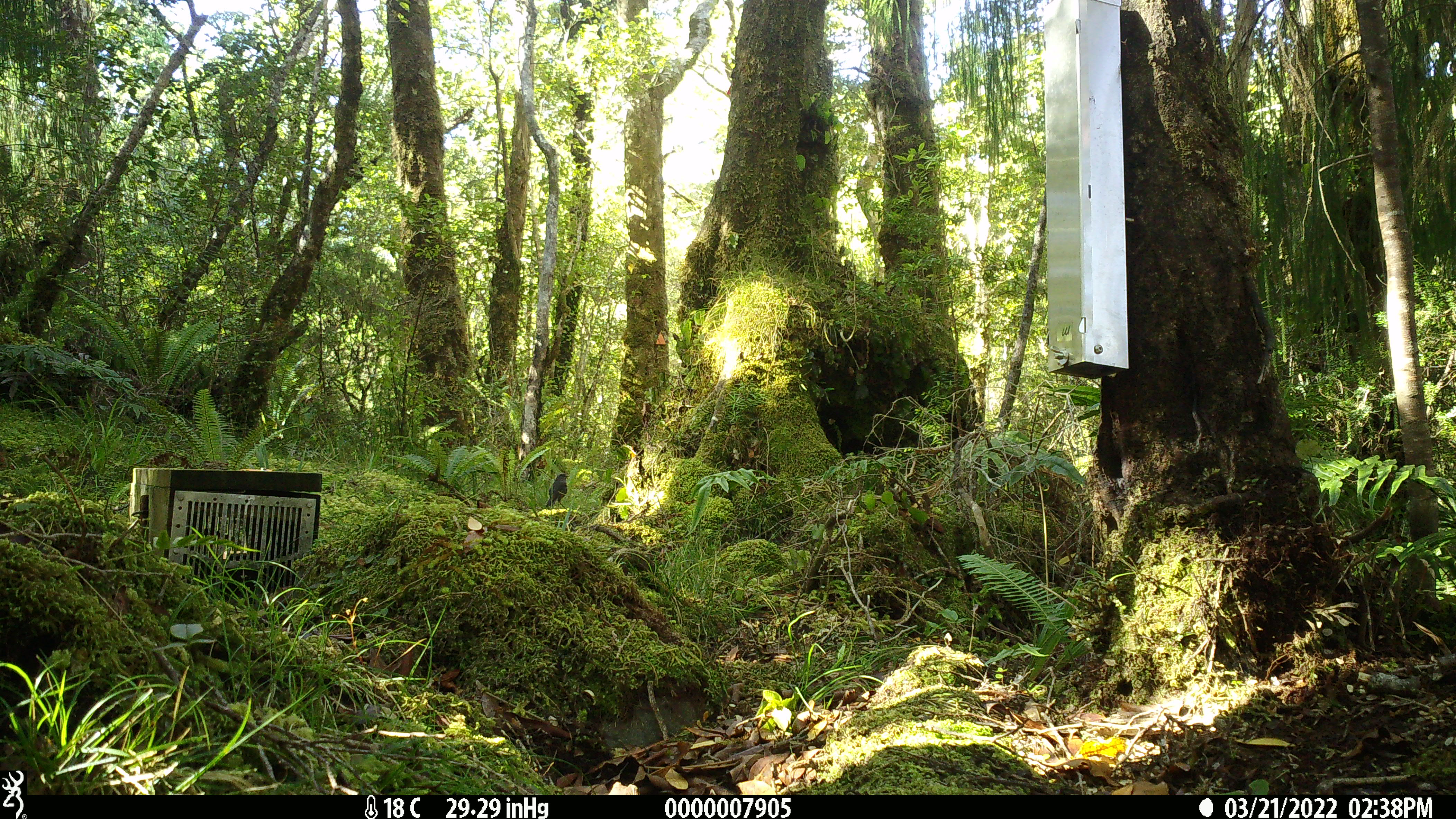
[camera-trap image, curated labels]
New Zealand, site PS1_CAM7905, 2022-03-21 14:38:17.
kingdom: Animalia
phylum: Chordata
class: Aves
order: Passeriformes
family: Petroicidae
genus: Petroica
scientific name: Petroica australis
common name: new zealand robin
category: robin